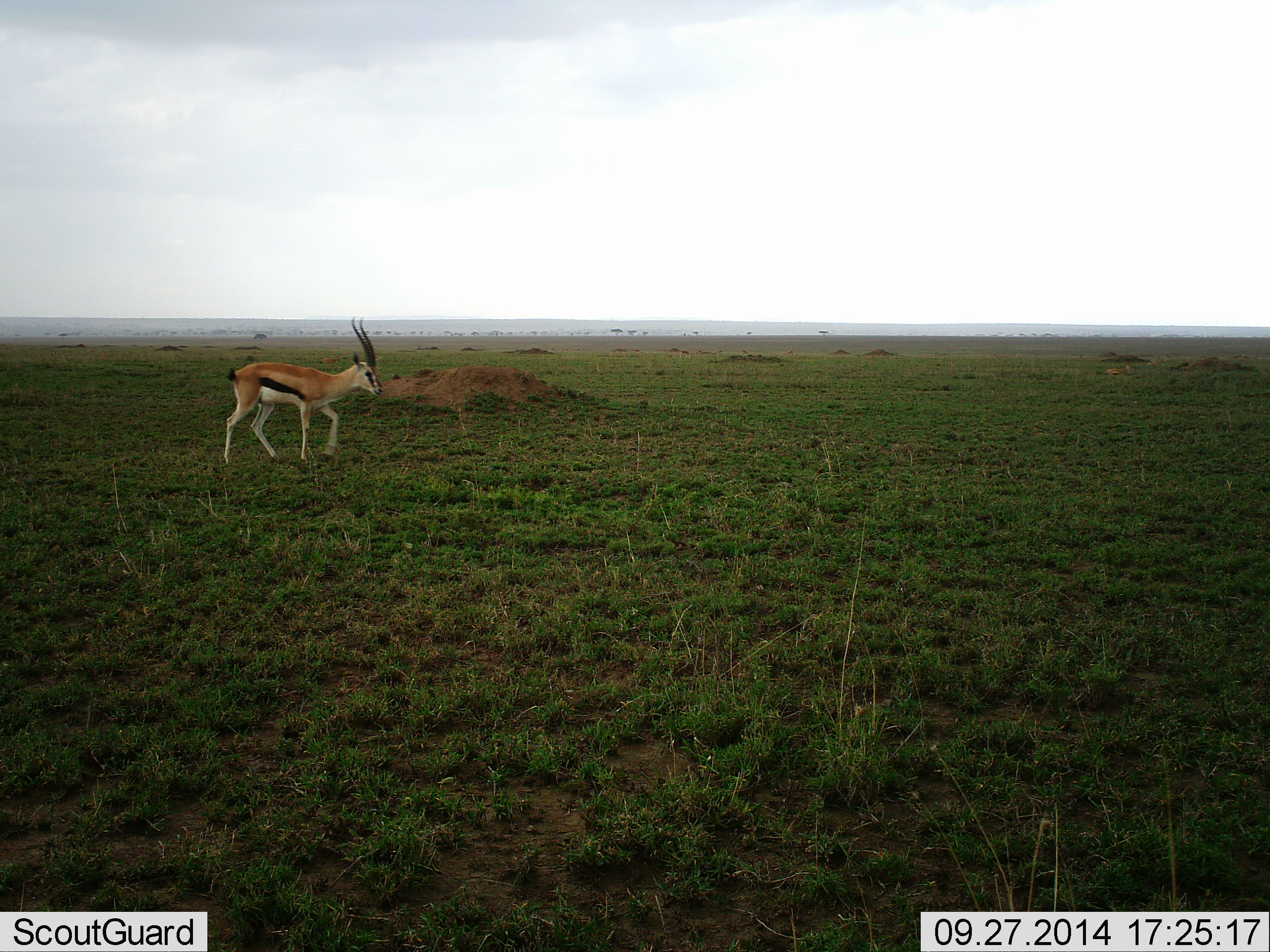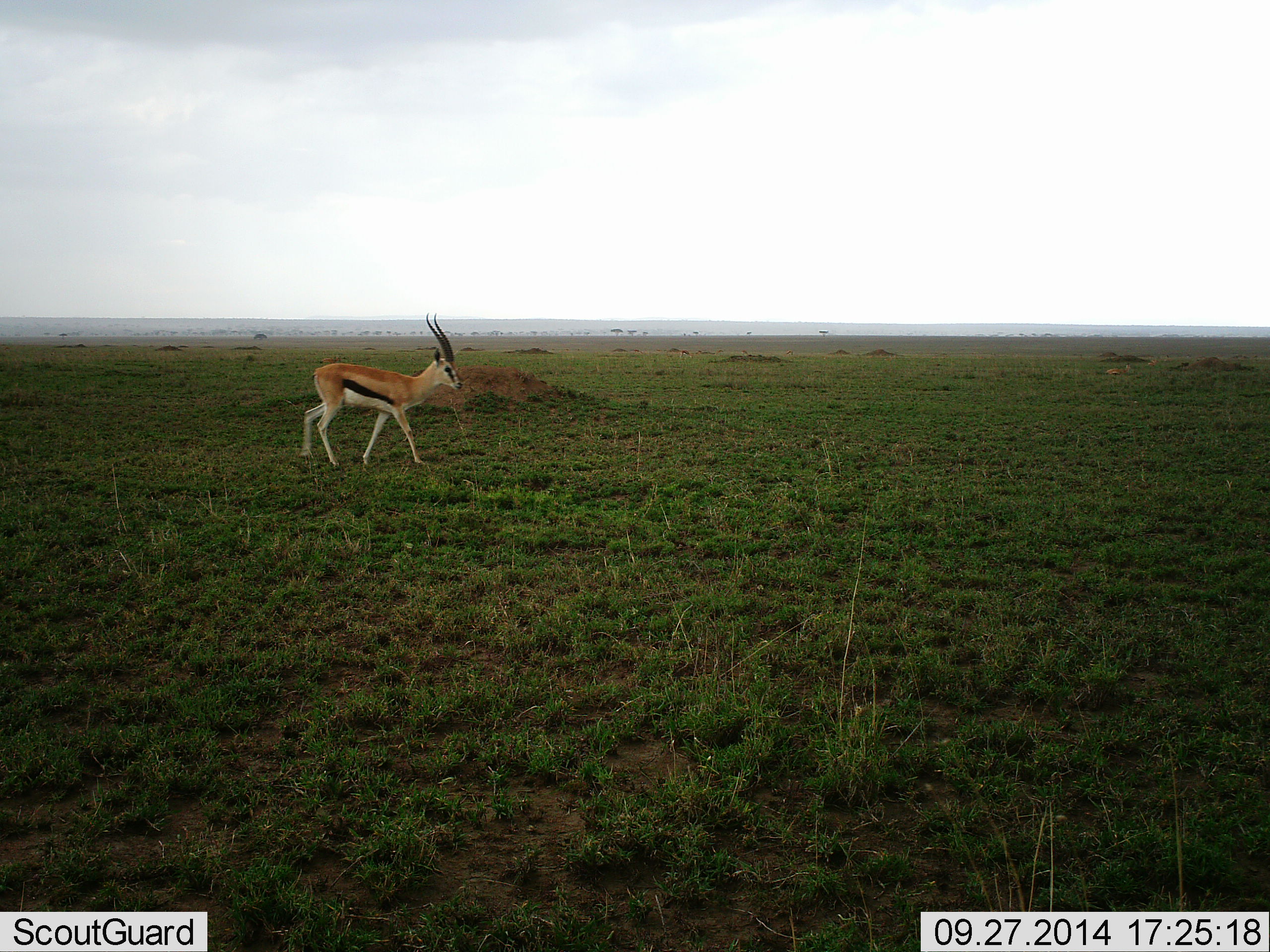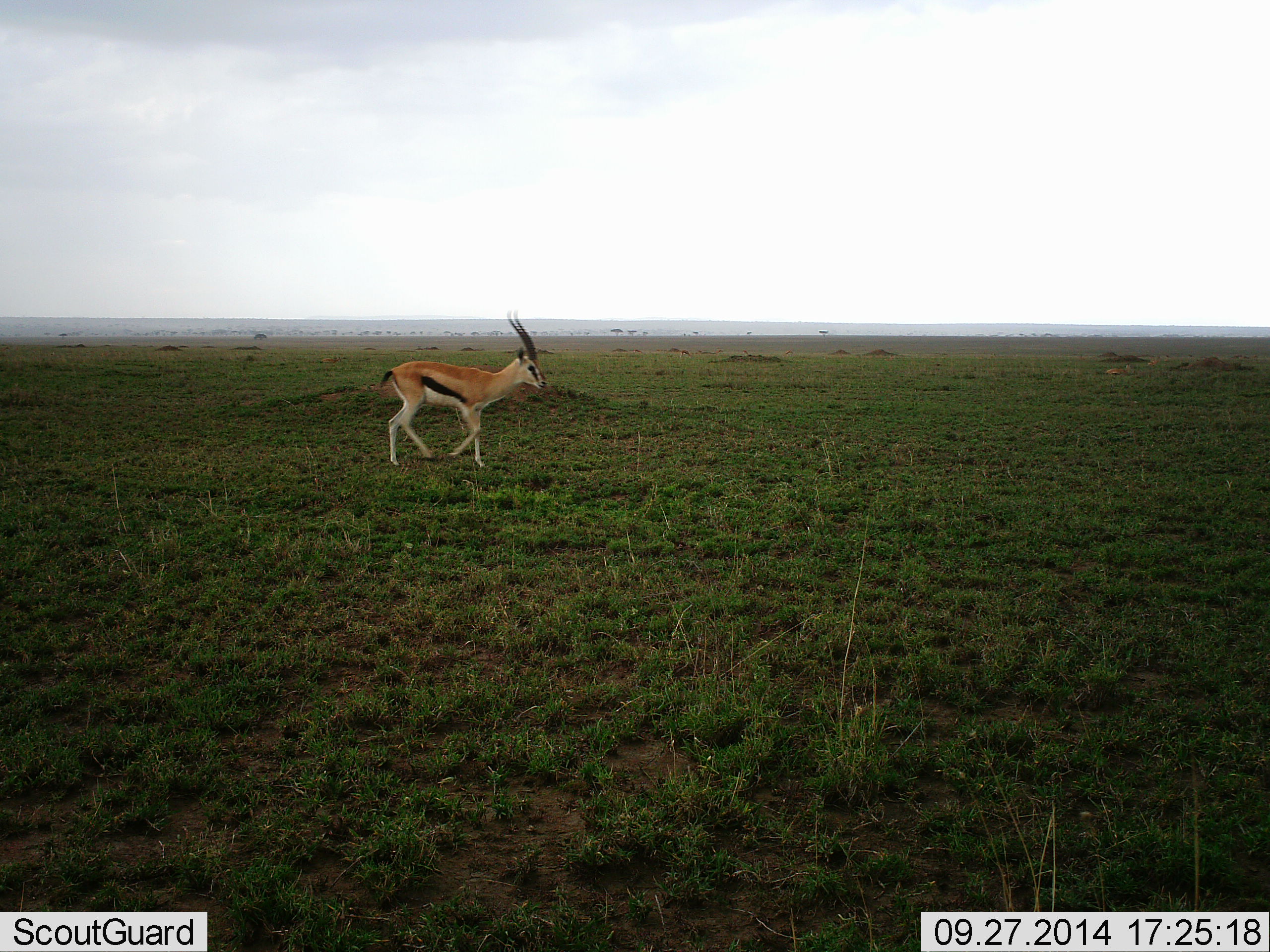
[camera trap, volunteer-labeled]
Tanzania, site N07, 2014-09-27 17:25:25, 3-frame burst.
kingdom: Animalia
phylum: Chordata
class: Mammalia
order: Artiodactyla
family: Bovidae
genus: Eudorcas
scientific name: Eudorcas thomsonii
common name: thomson's gazelle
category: gazellethomsons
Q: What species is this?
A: Gazellethomsons (thomson's gazelle) (Eudorcas thomsonii).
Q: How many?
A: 1.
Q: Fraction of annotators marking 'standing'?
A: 10%.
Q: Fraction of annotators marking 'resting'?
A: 0%.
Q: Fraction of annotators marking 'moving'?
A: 100%.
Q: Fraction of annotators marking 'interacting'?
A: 0%.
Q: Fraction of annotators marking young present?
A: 0%.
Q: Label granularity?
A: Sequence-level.